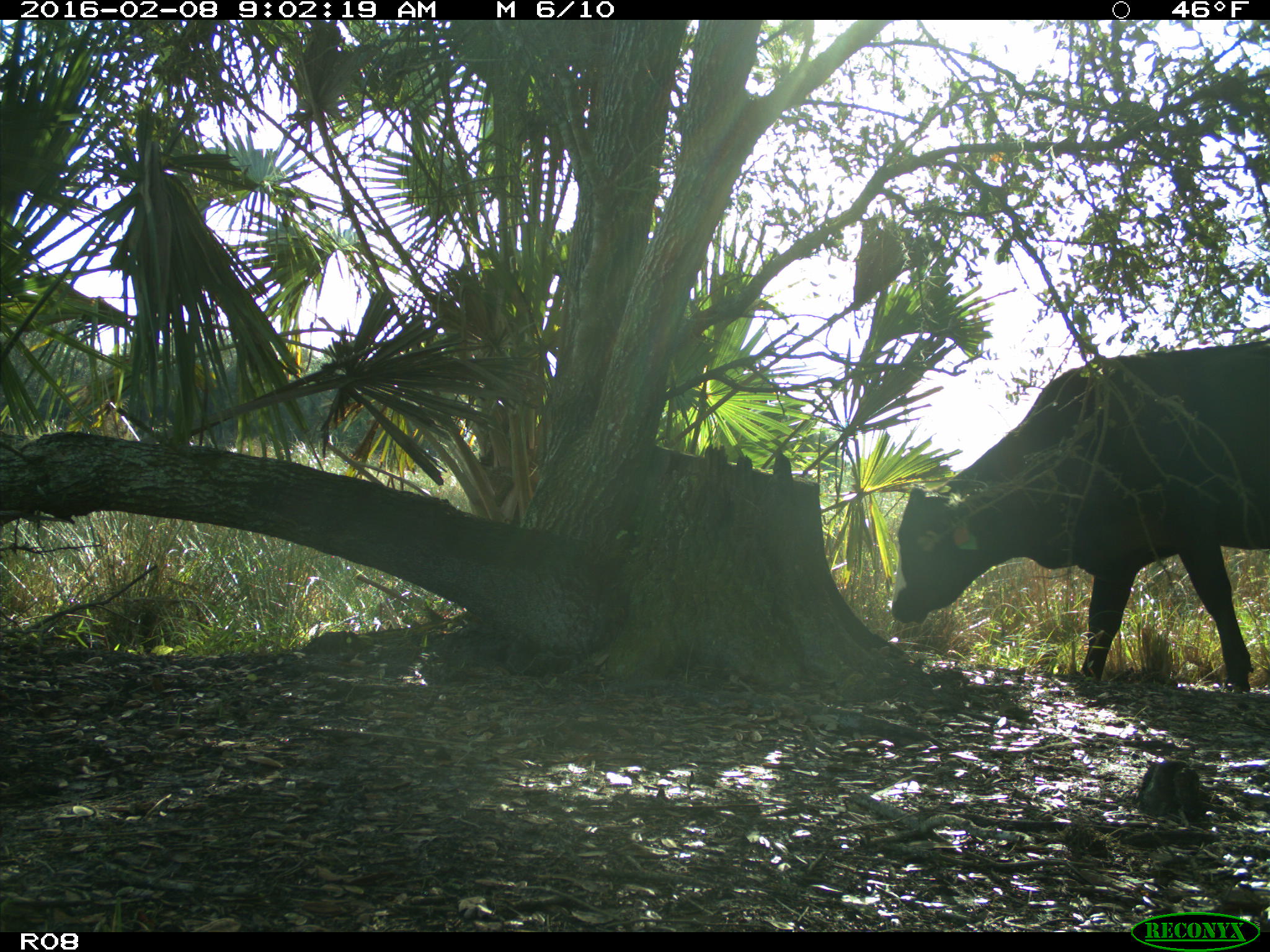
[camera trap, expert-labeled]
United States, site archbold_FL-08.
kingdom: Animalia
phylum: Chordata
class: Mammalia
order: Artiodactyla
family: Bovidae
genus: Bos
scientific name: Bos taurus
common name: domestic cow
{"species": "Bos taurus (domestic cow)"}